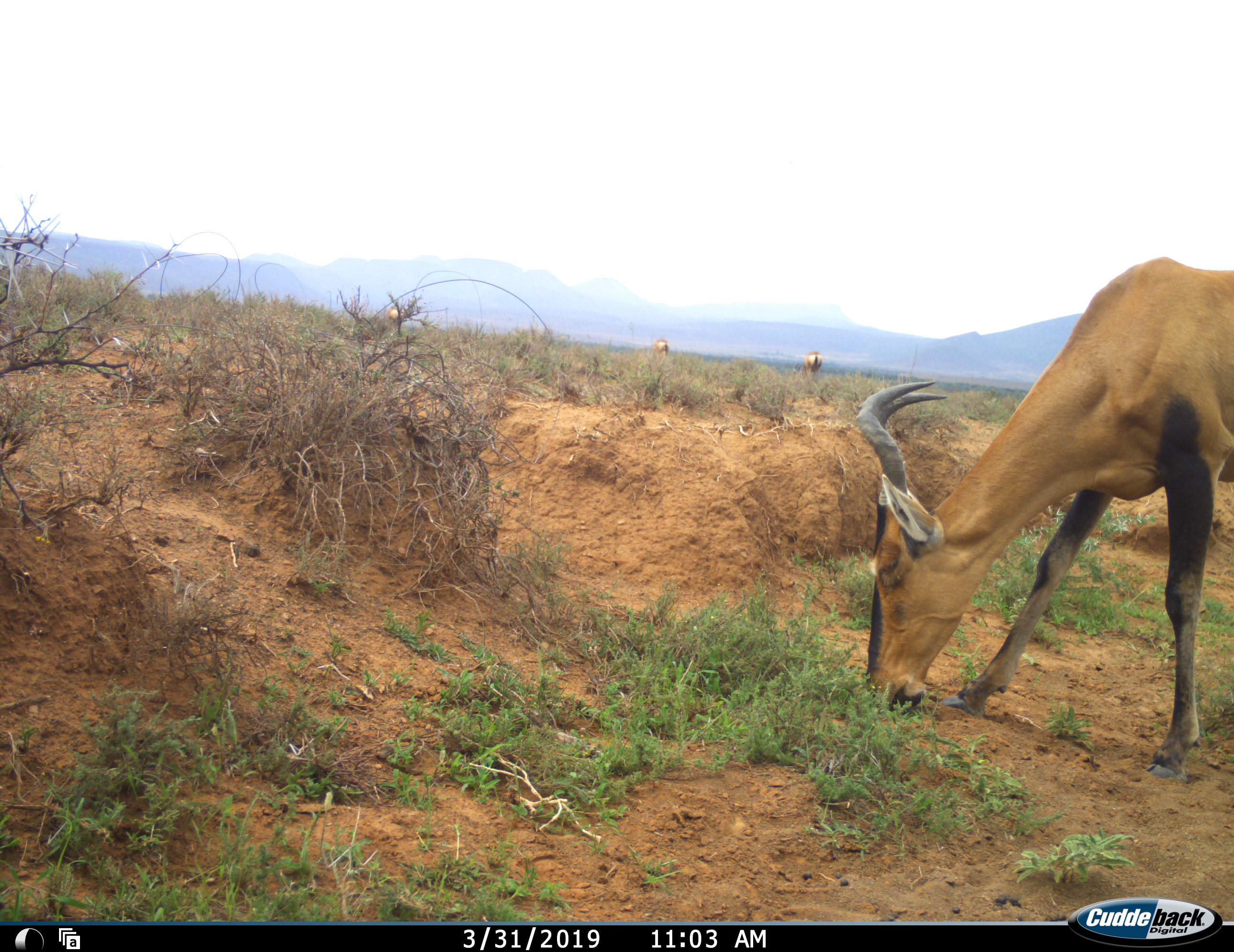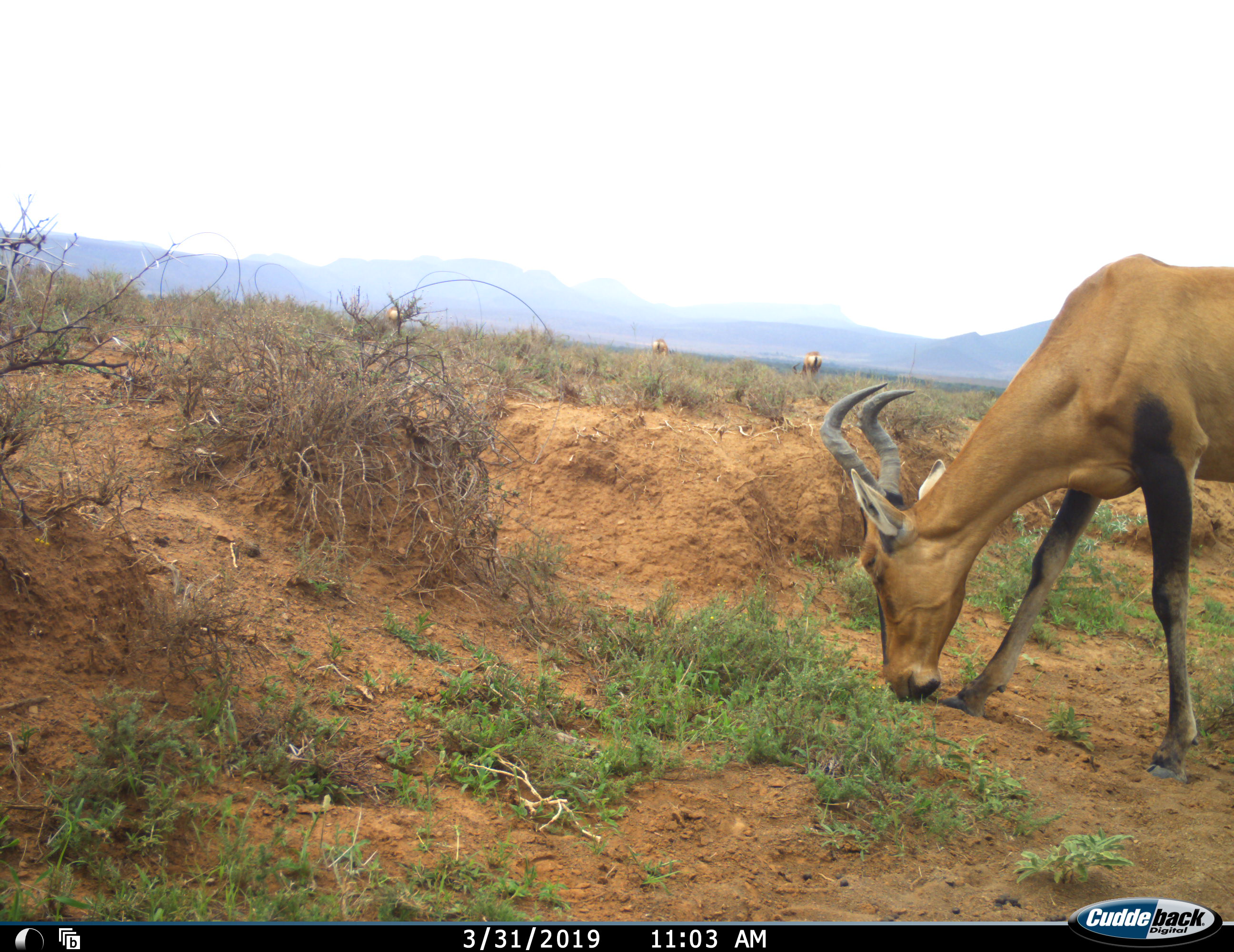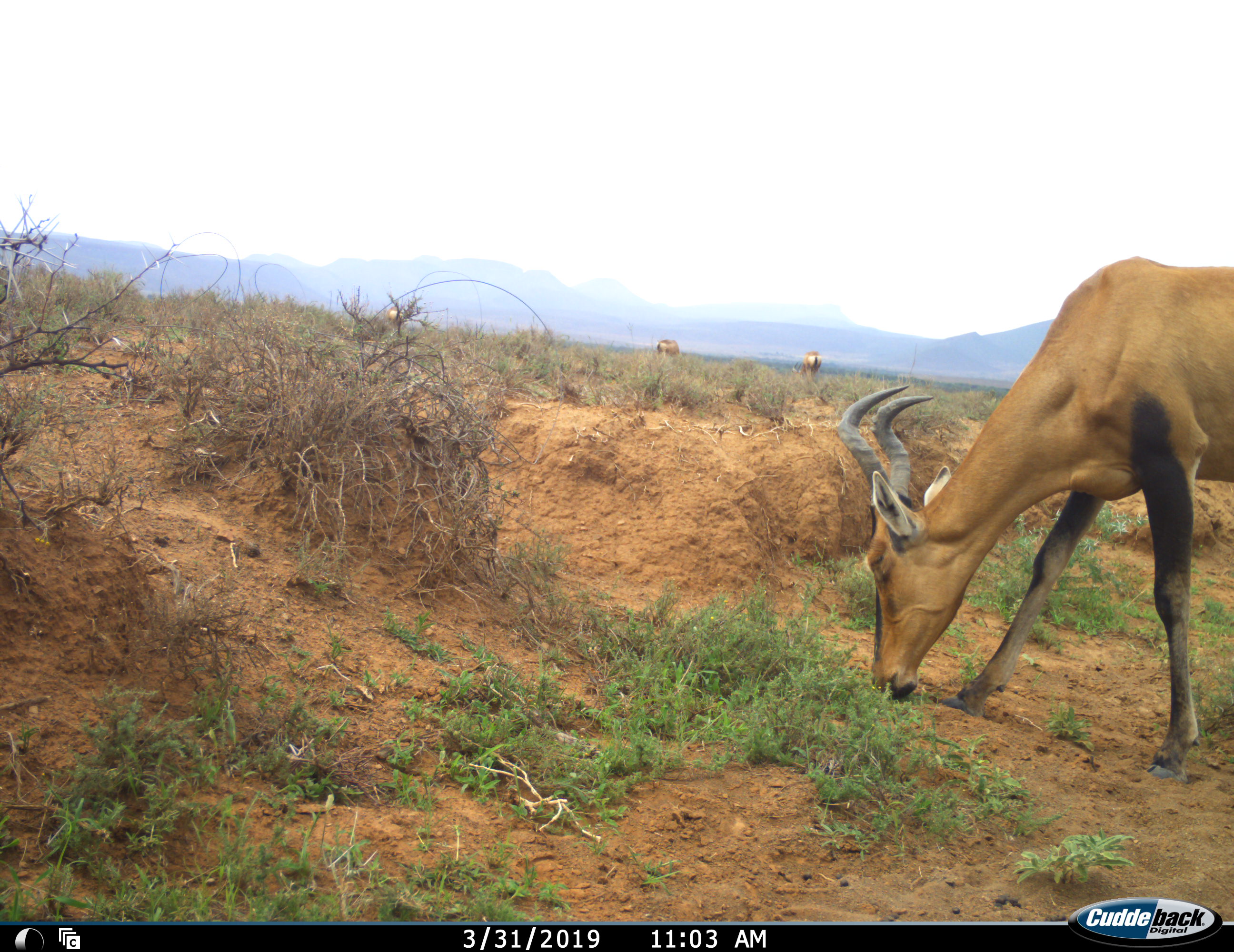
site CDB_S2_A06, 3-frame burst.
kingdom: Animalia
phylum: Chordata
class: Mammalia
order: Artiodactyla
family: Bovidae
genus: Alcelaphus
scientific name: Alcelaphus buselaphus caama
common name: red hartebeest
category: hartebeestred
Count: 4.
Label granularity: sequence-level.